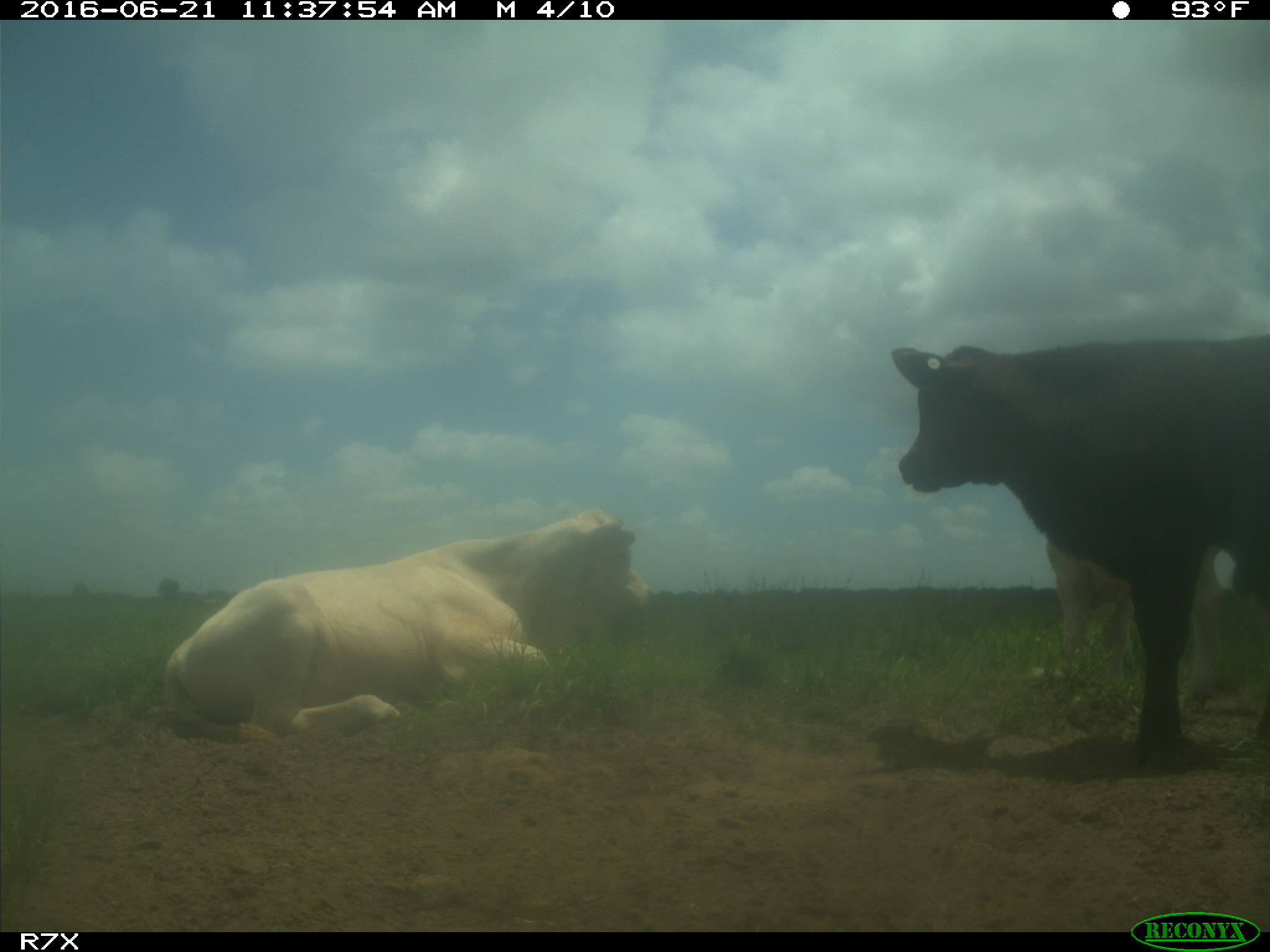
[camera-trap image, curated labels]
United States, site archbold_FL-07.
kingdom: Animalia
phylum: Chordata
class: Mammalia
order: Artiodactyla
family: Bovidae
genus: Bos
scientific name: Bos taurus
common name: domestic cow